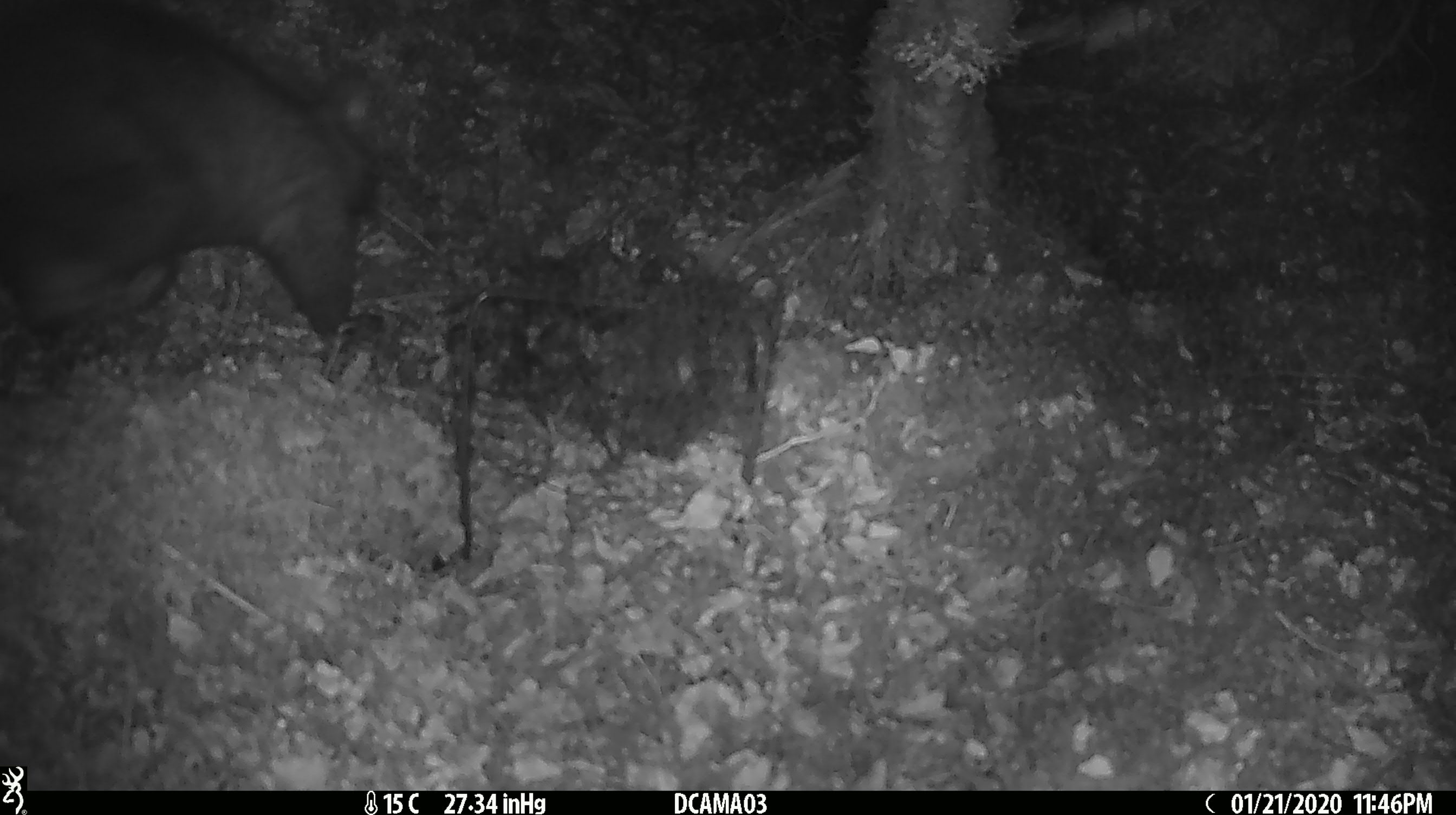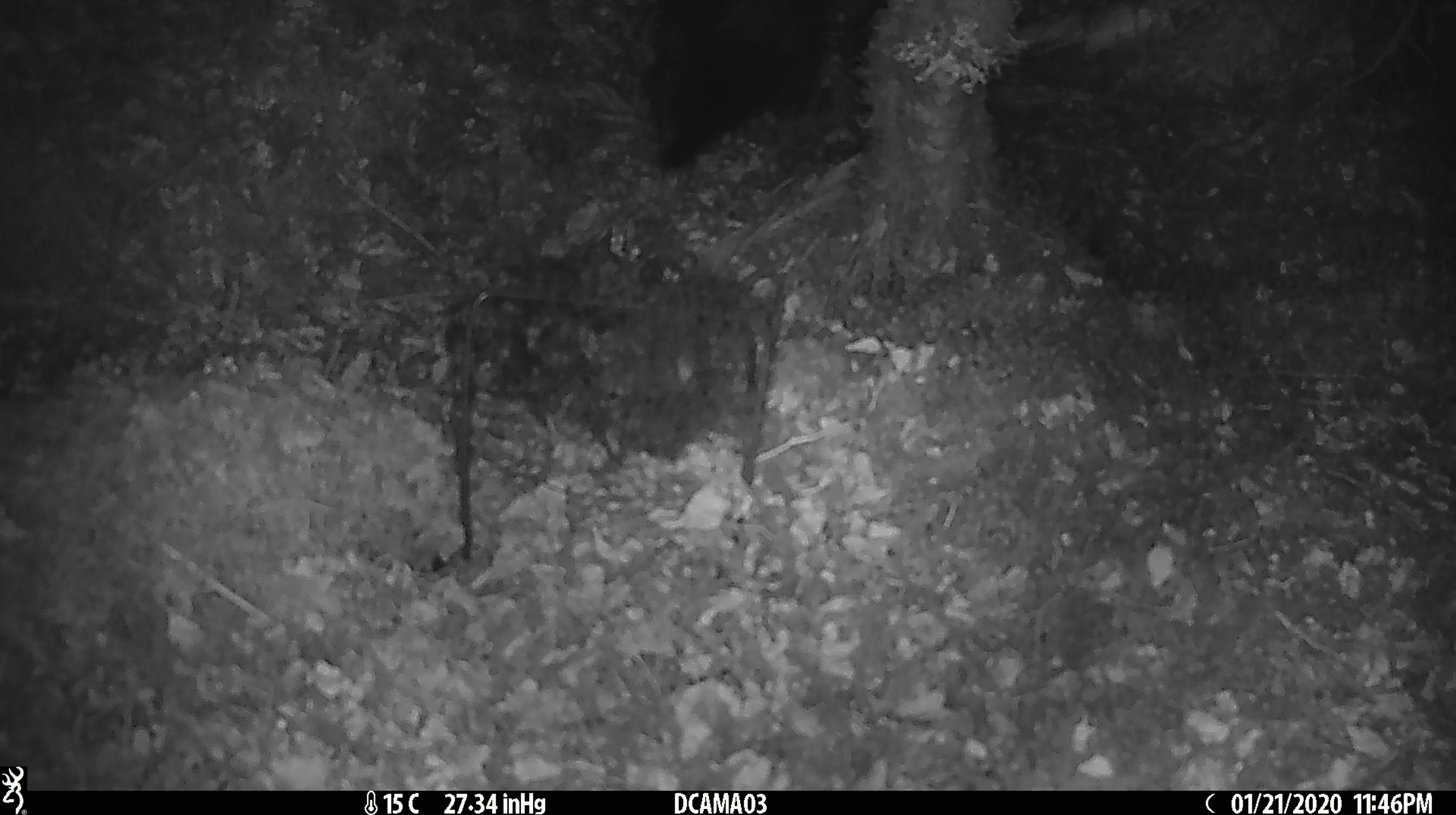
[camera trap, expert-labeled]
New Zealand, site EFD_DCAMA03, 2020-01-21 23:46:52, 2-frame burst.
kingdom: Animalia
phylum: Chordata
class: Mammalia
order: Diprotodontia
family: Phalangeridae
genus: Trichosurus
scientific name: Trichosurus vulpecula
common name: common brushtail possum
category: possum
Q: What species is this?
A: Possum (common brushtail possum) (Trichosurus vulpecula).